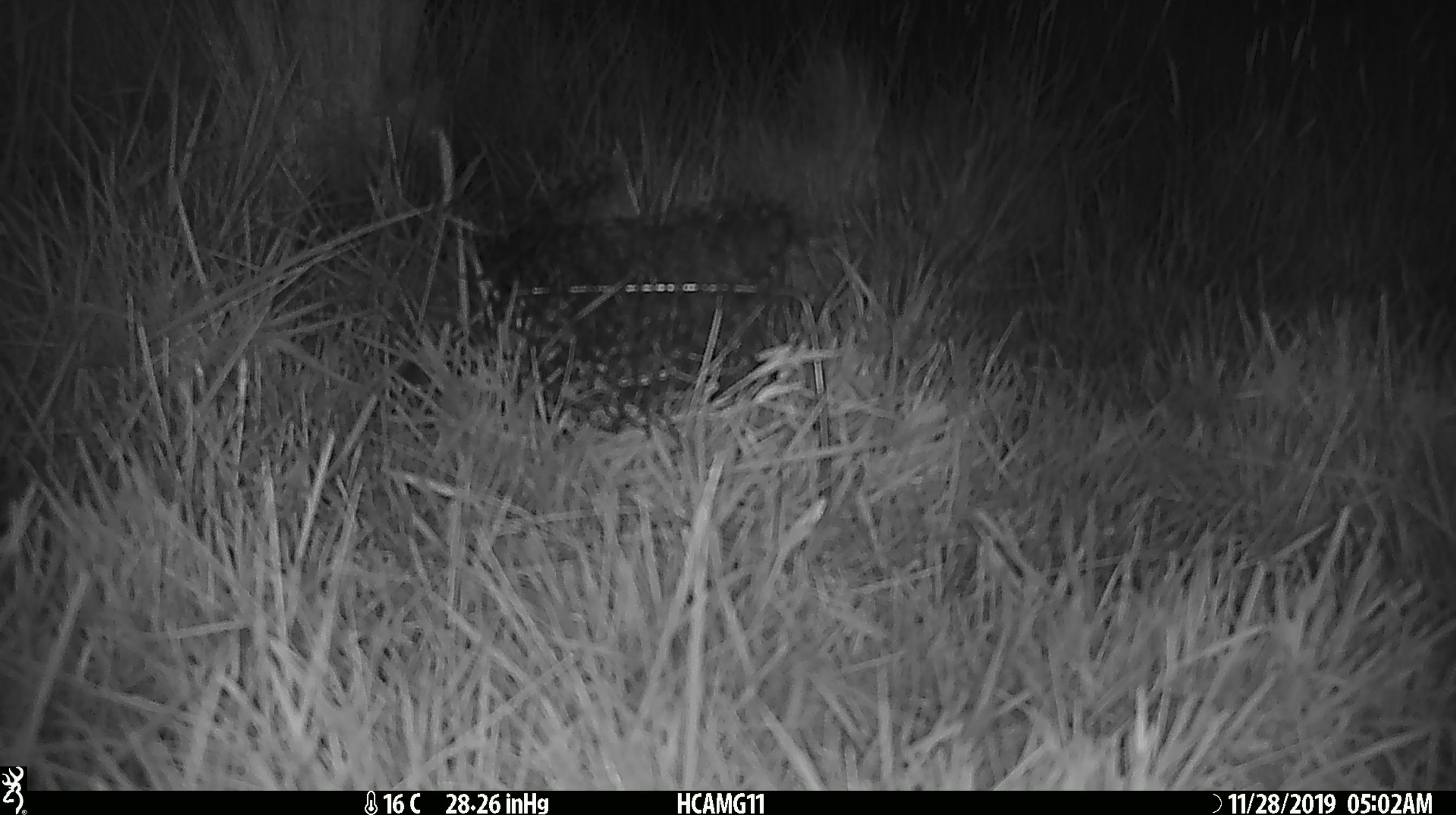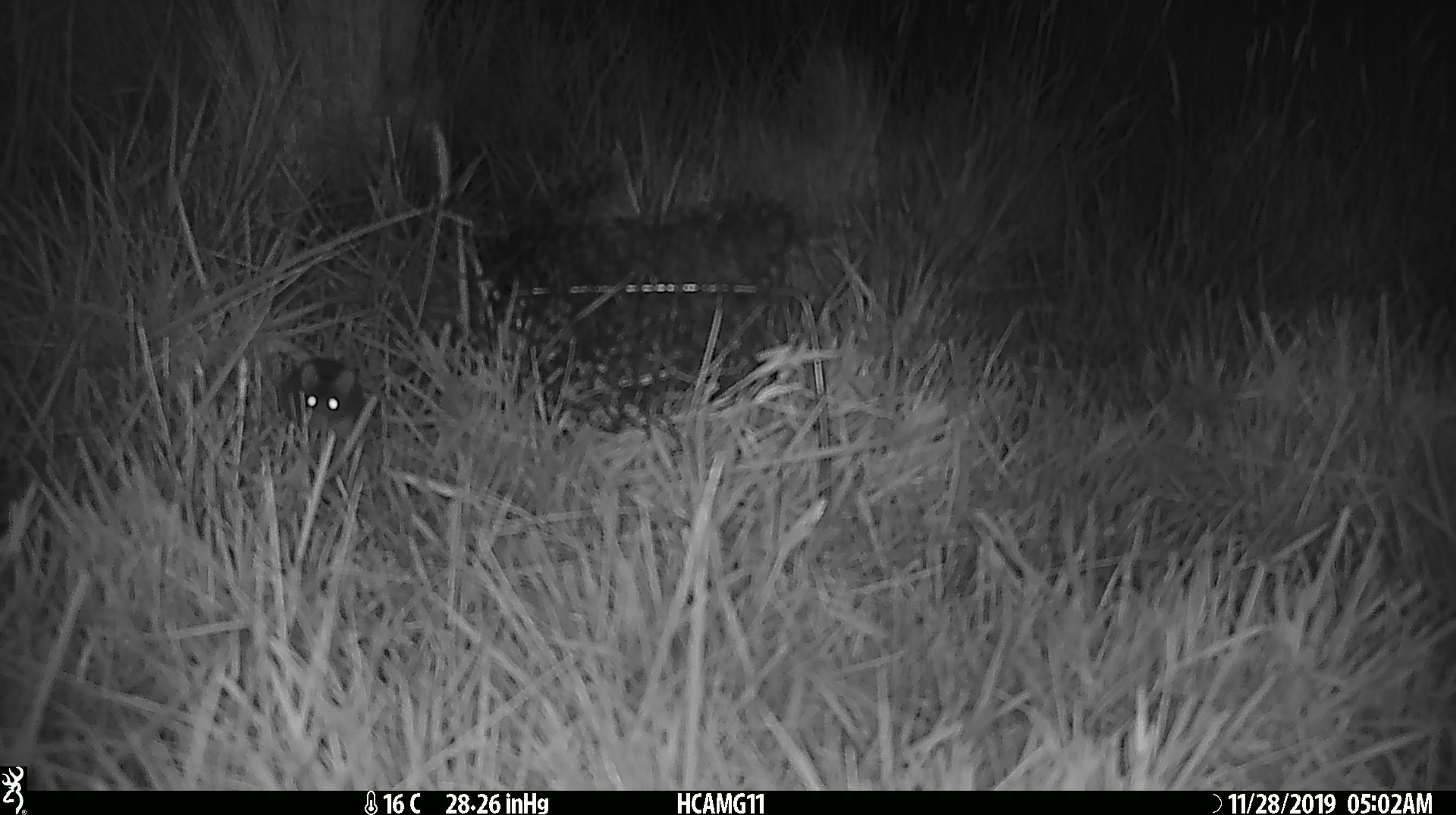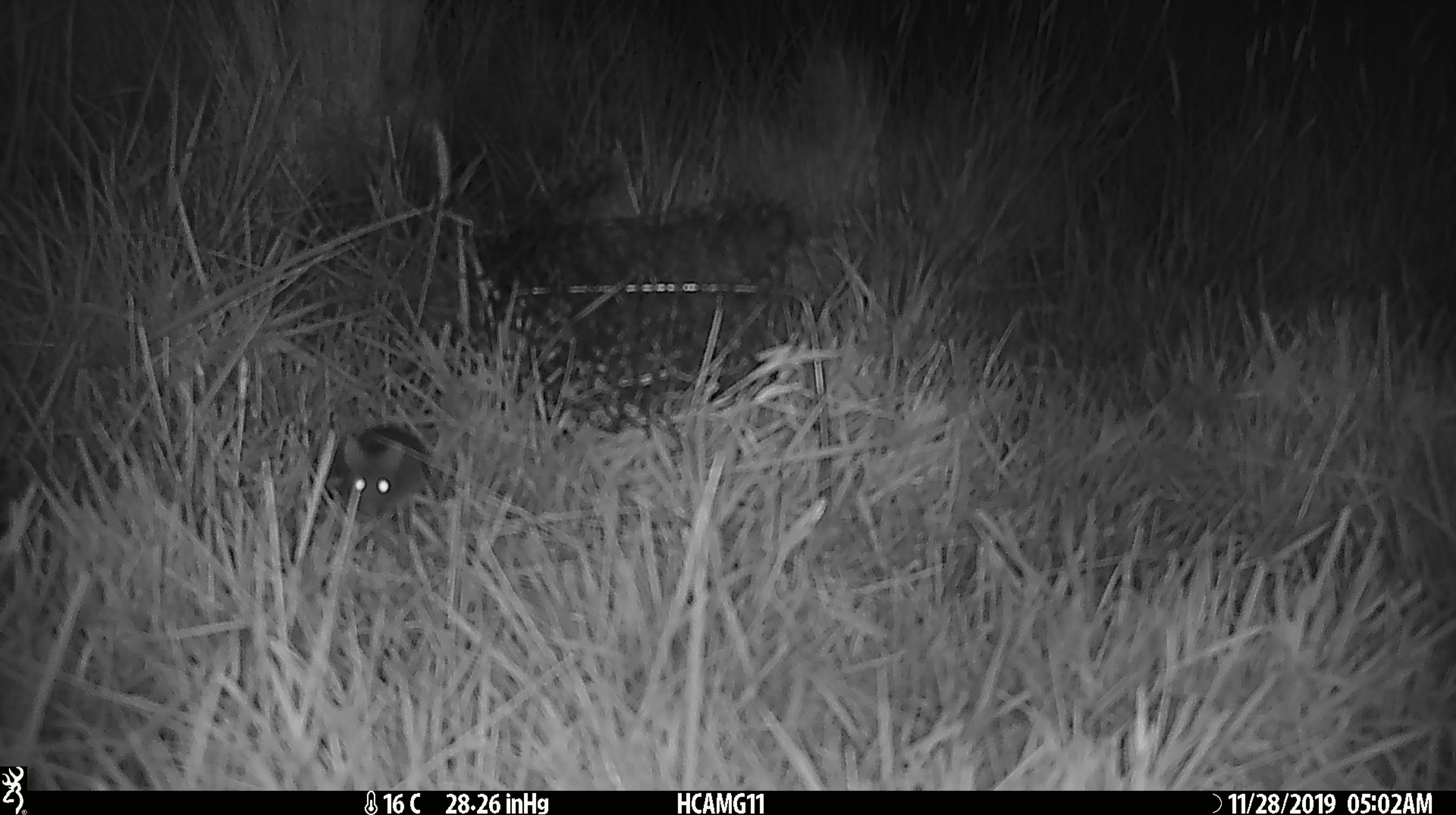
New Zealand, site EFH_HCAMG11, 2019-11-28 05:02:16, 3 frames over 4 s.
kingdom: Animalia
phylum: Chordata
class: Mammalia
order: Rodentia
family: Muridae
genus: Mus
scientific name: Mus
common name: mouse